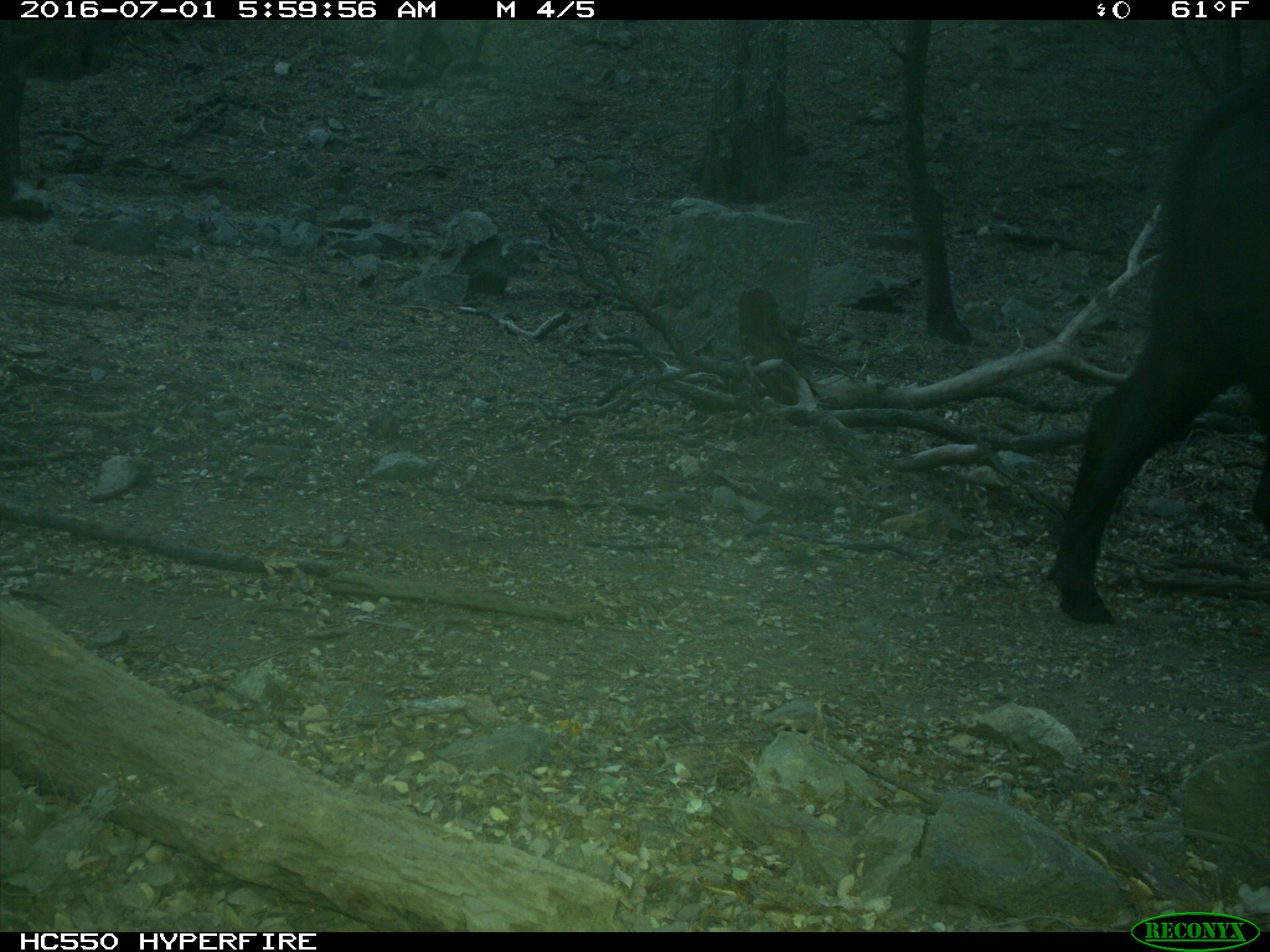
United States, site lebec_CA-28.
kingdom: Animalia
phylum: Chordata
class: Mammalia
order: Artiodactyla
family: Bovidae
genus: Bos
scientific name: Bos taurus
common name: domestic cow